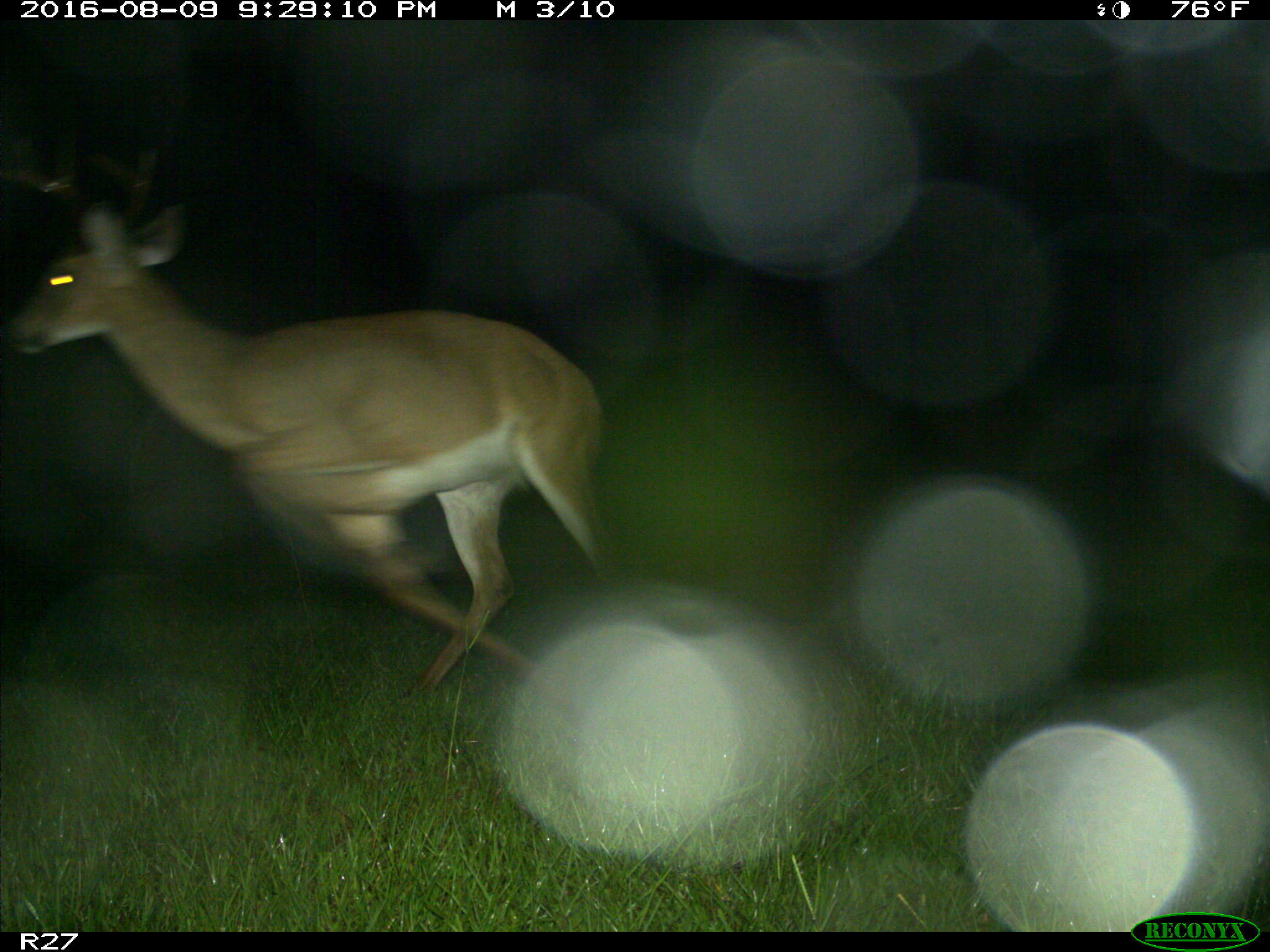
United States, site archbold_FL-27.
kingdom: Animalia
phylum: Chordata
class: Mammalia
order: Artiodactyla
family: Cervidae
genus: Odocoileus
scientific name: Odocoileus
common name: deer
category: unidentified deer